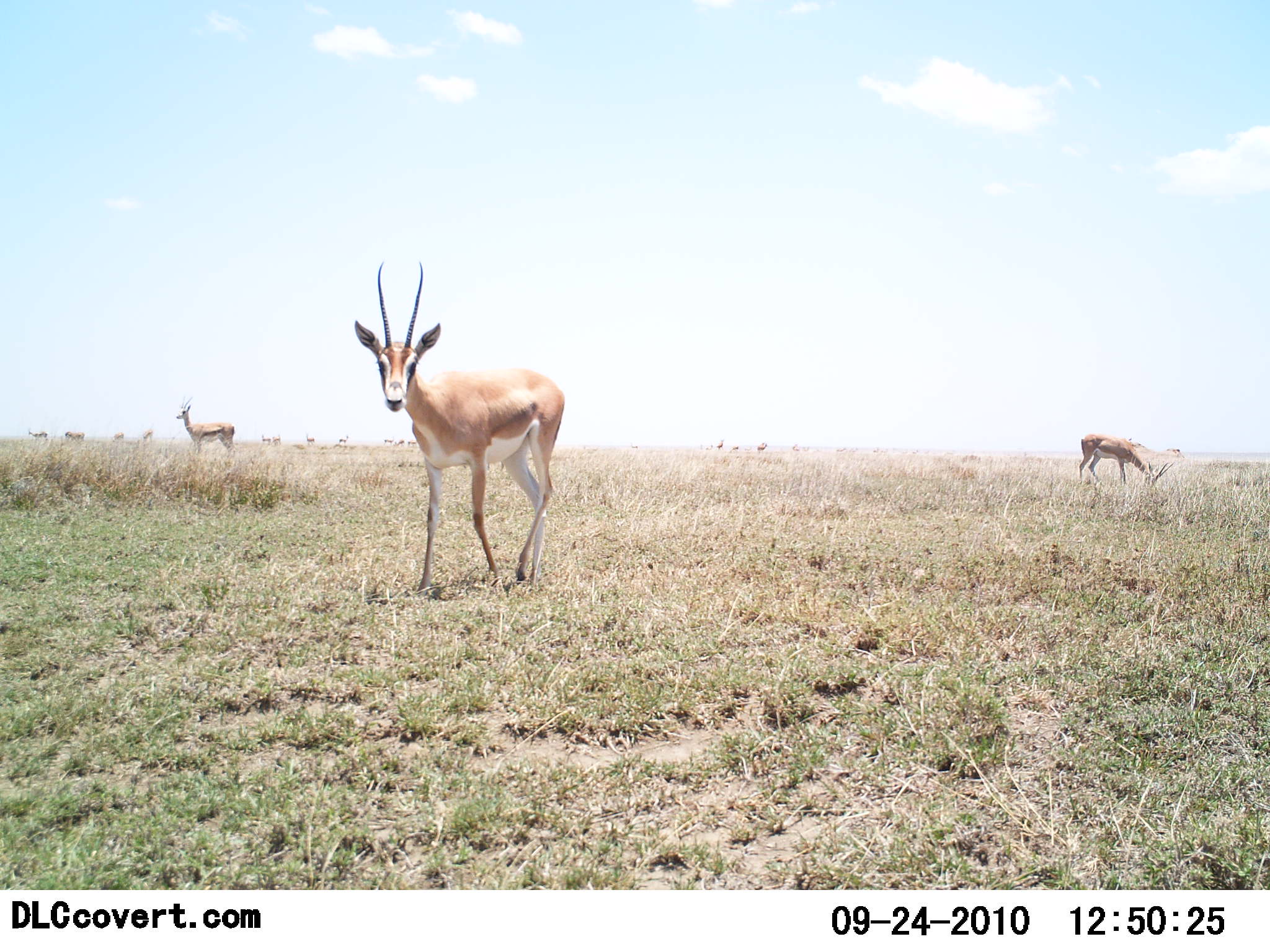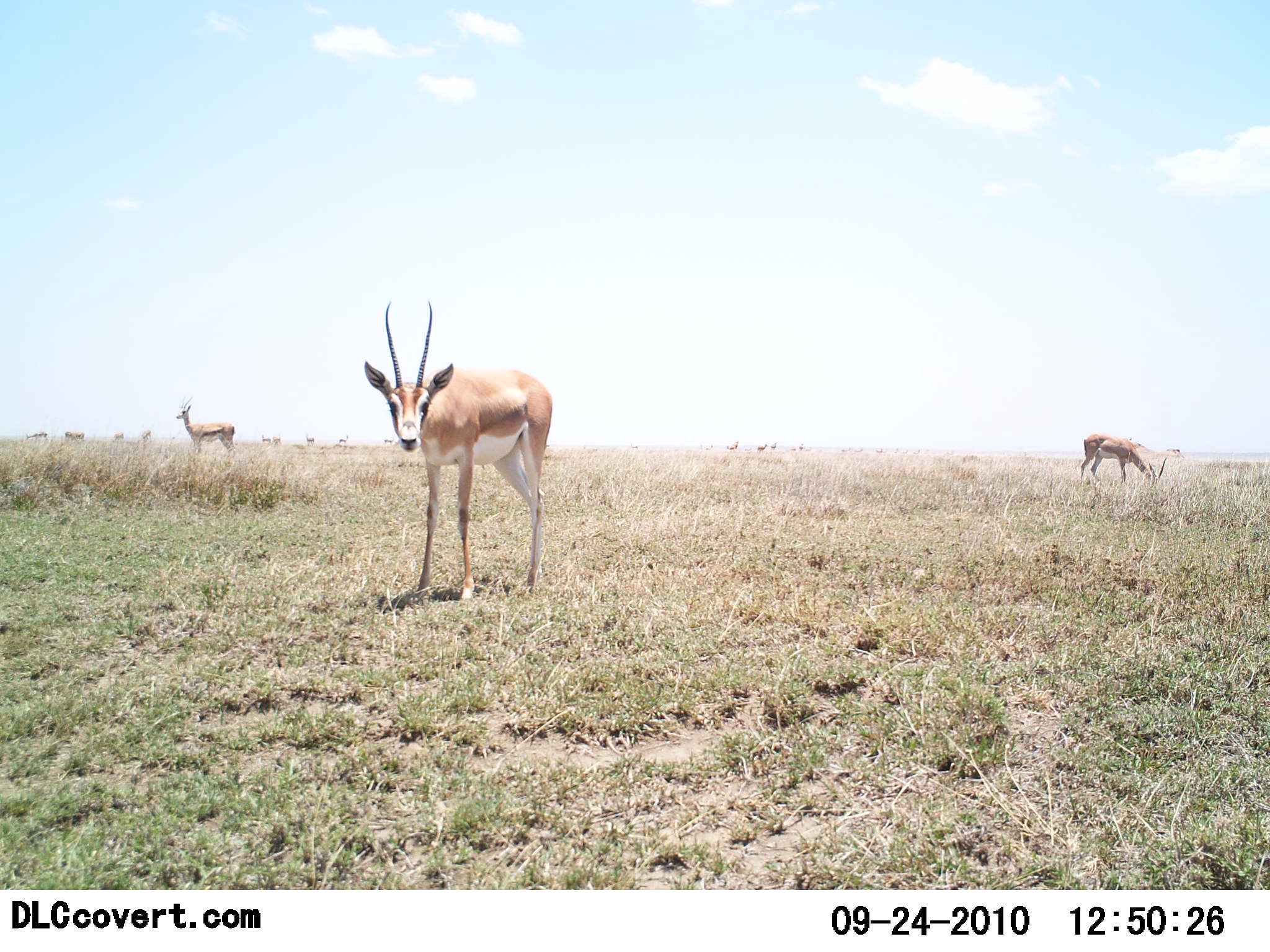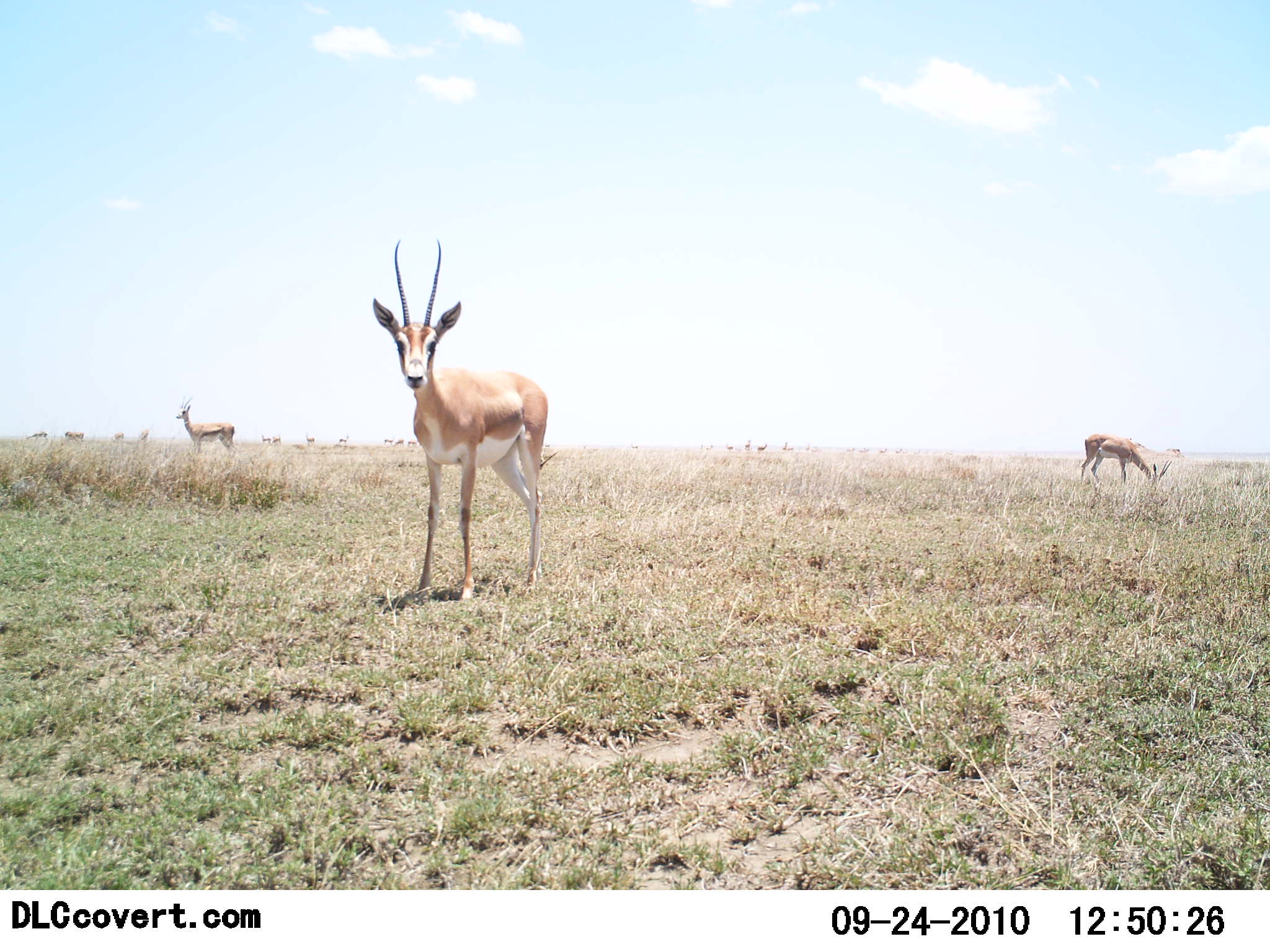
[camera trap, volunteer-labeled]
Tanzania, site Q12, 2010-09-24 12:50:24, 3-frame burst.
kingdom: Animalia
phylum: Chordata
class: Mammalia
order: Artiodactyla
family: Bovidae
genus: Nanger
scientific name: Nanger granti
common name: grant's gazelle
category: gazellegrants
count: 5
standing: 100%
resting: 0%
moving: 17%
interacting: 11%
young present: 0%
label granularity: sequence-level